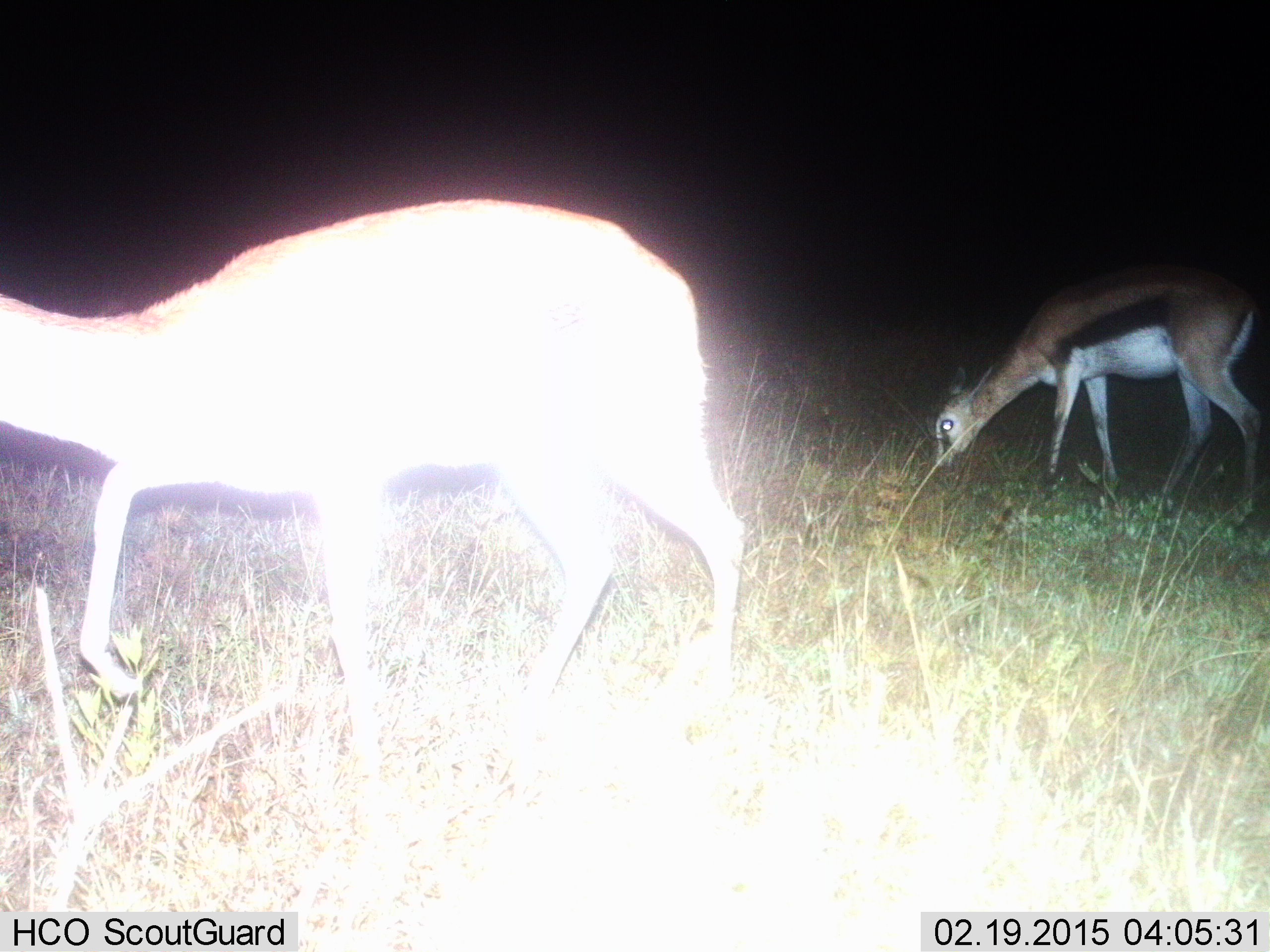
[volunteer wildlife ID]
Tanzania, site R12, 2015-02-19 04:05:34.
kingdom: Animalia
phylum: Chordata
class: Mammalia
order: Artiodactyla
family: Bovidae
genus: Eudorcas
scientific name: Eudorcas thomsonii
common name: thomson's gazelle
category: gazellethomsons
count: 2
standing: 10%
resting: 0%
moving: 60%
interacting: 0%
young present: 10%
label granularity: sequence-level